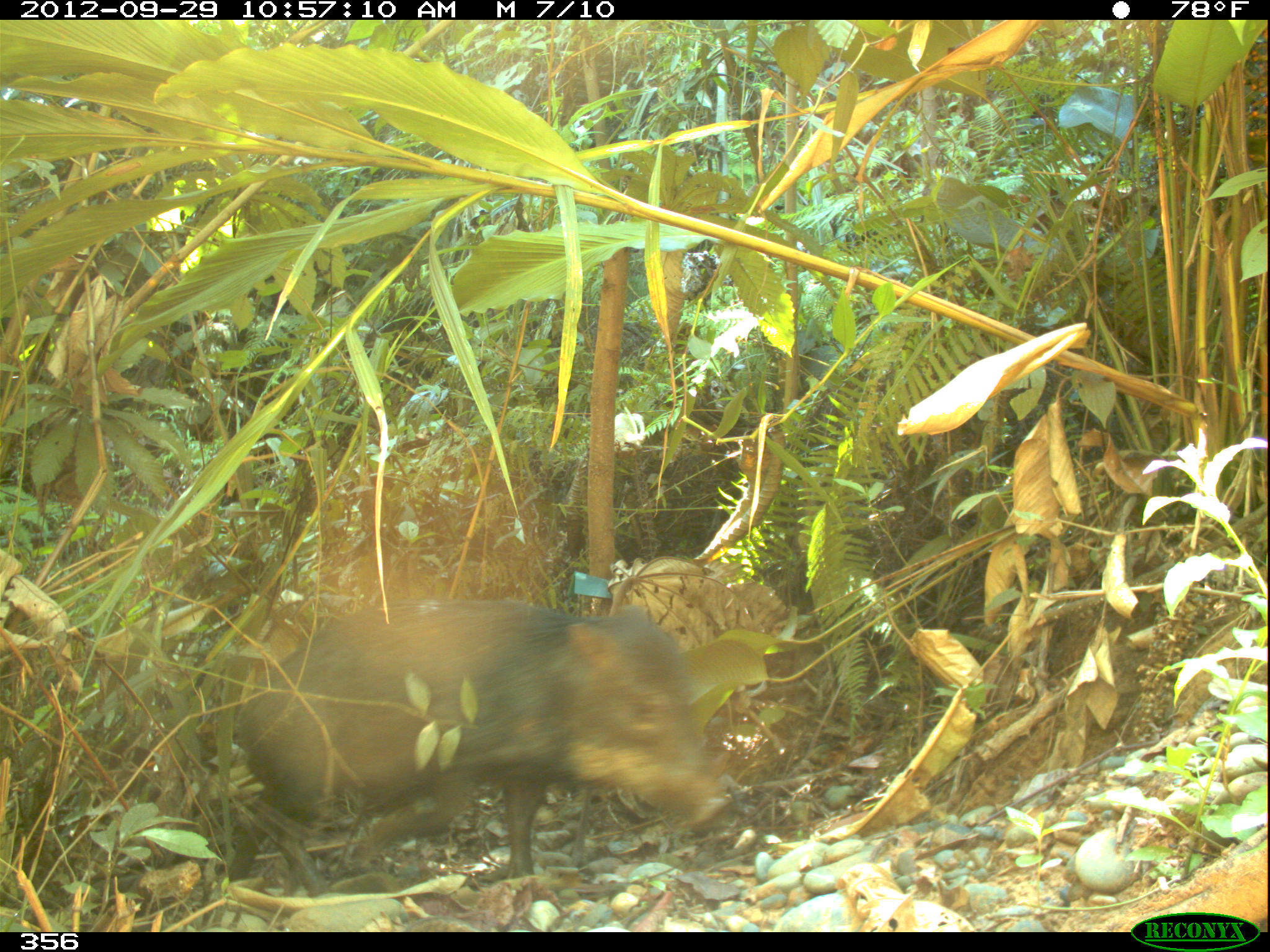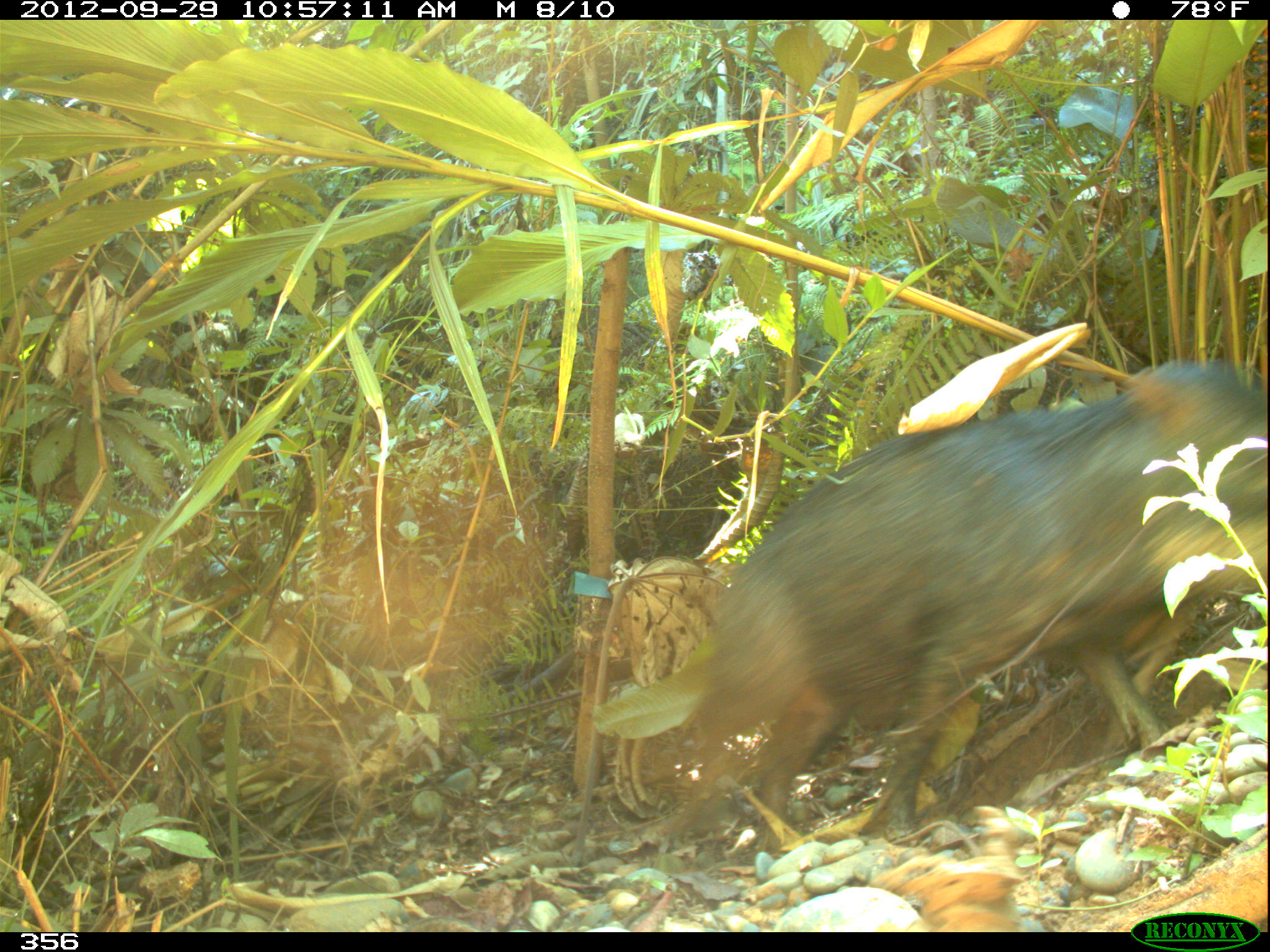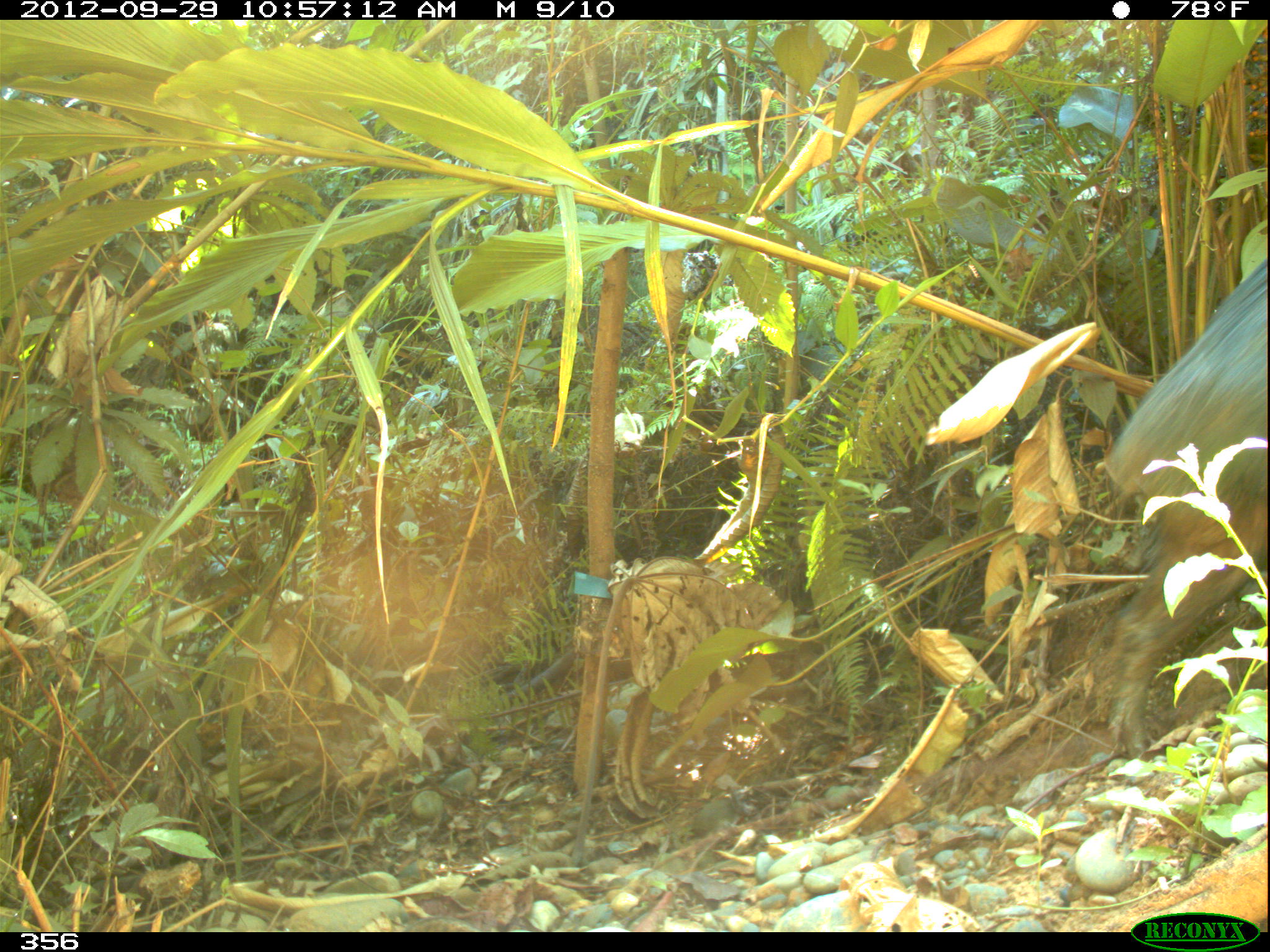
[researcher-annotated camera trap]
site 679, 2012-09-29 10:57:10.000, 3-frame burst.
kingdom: Animalia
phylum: Chordata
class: Mammalia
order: Artiodactyla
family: Tayassuidae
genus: Tayassu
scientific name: Tayassu pecari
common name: white-lipped peccary